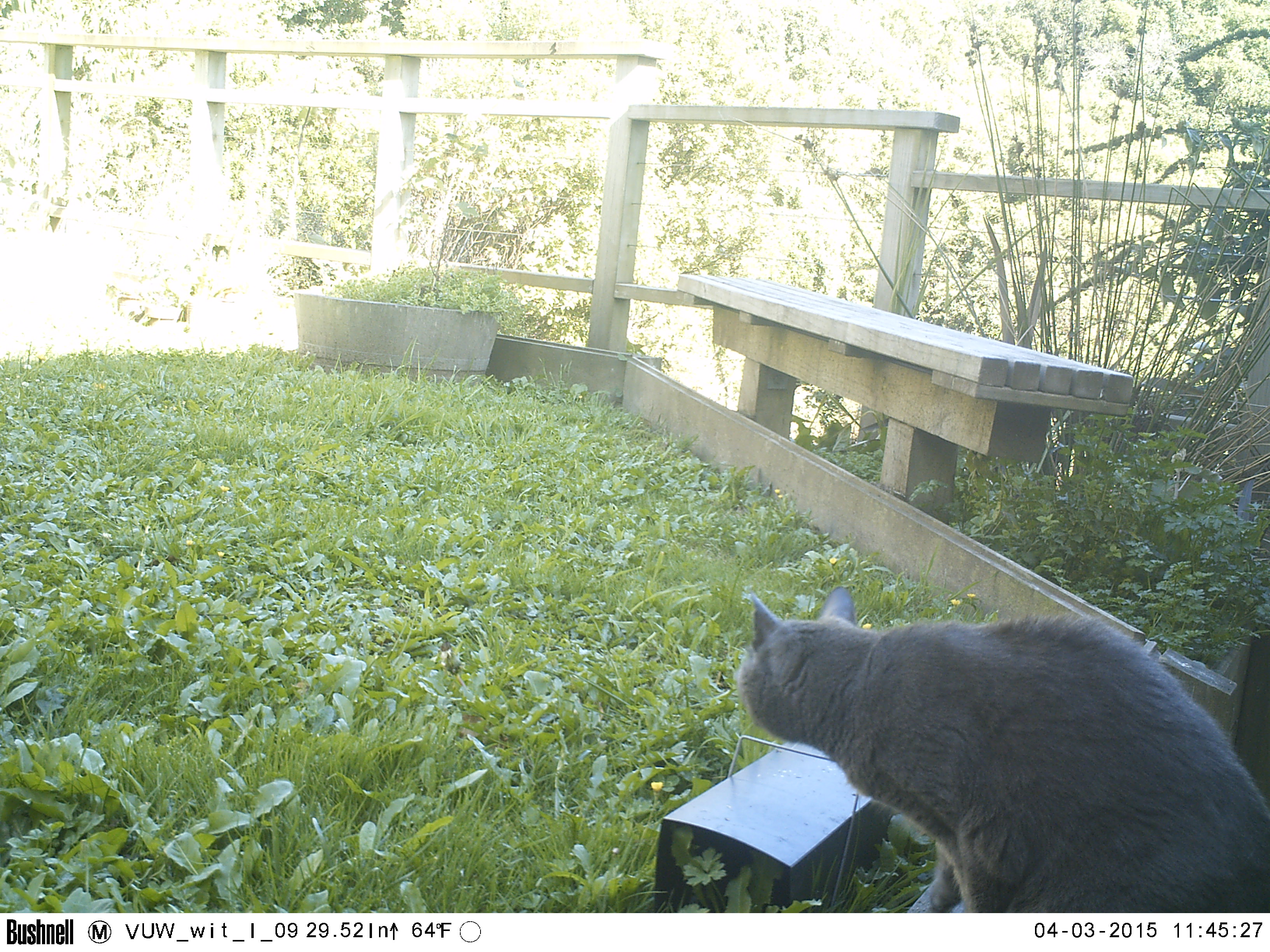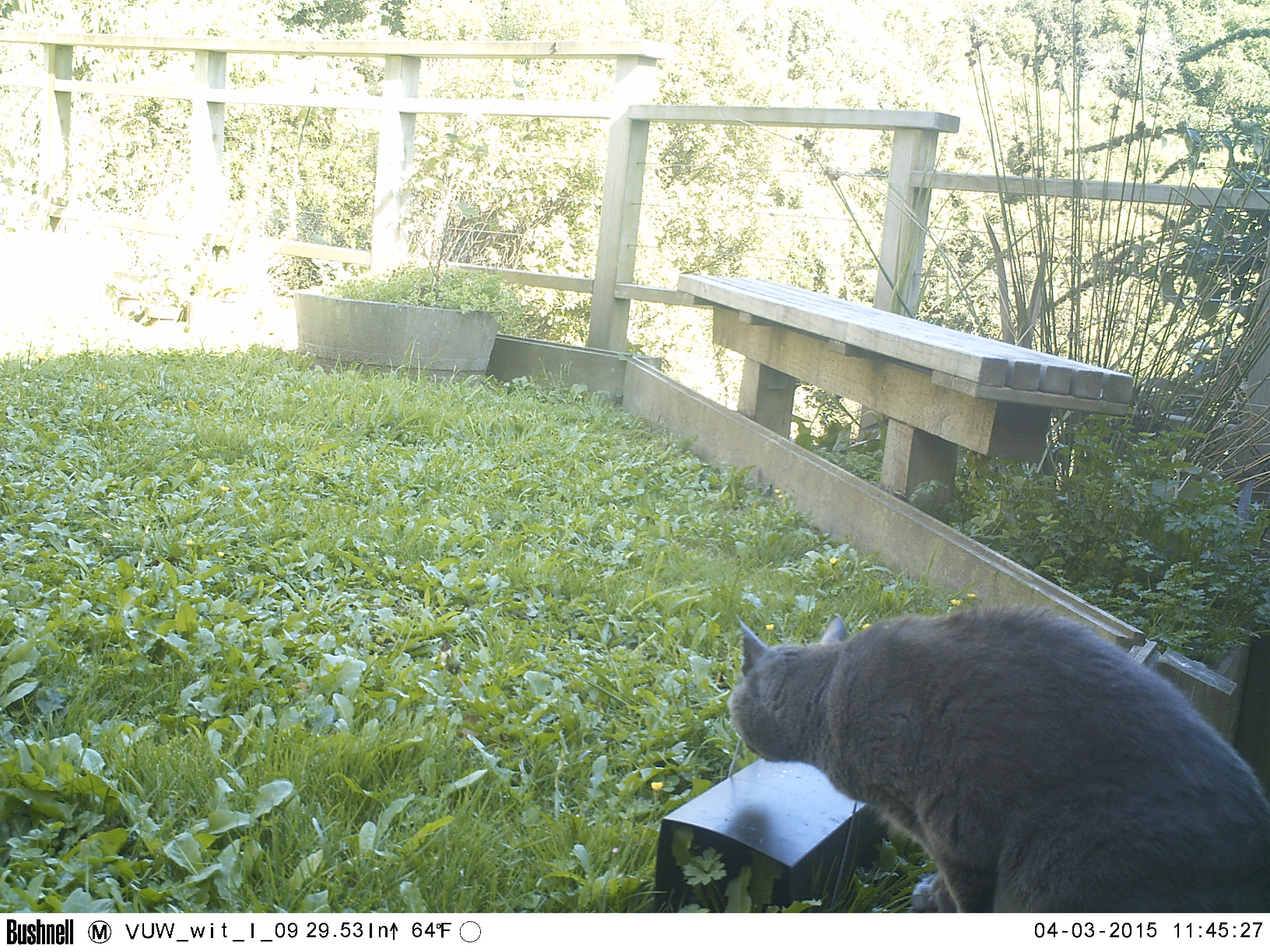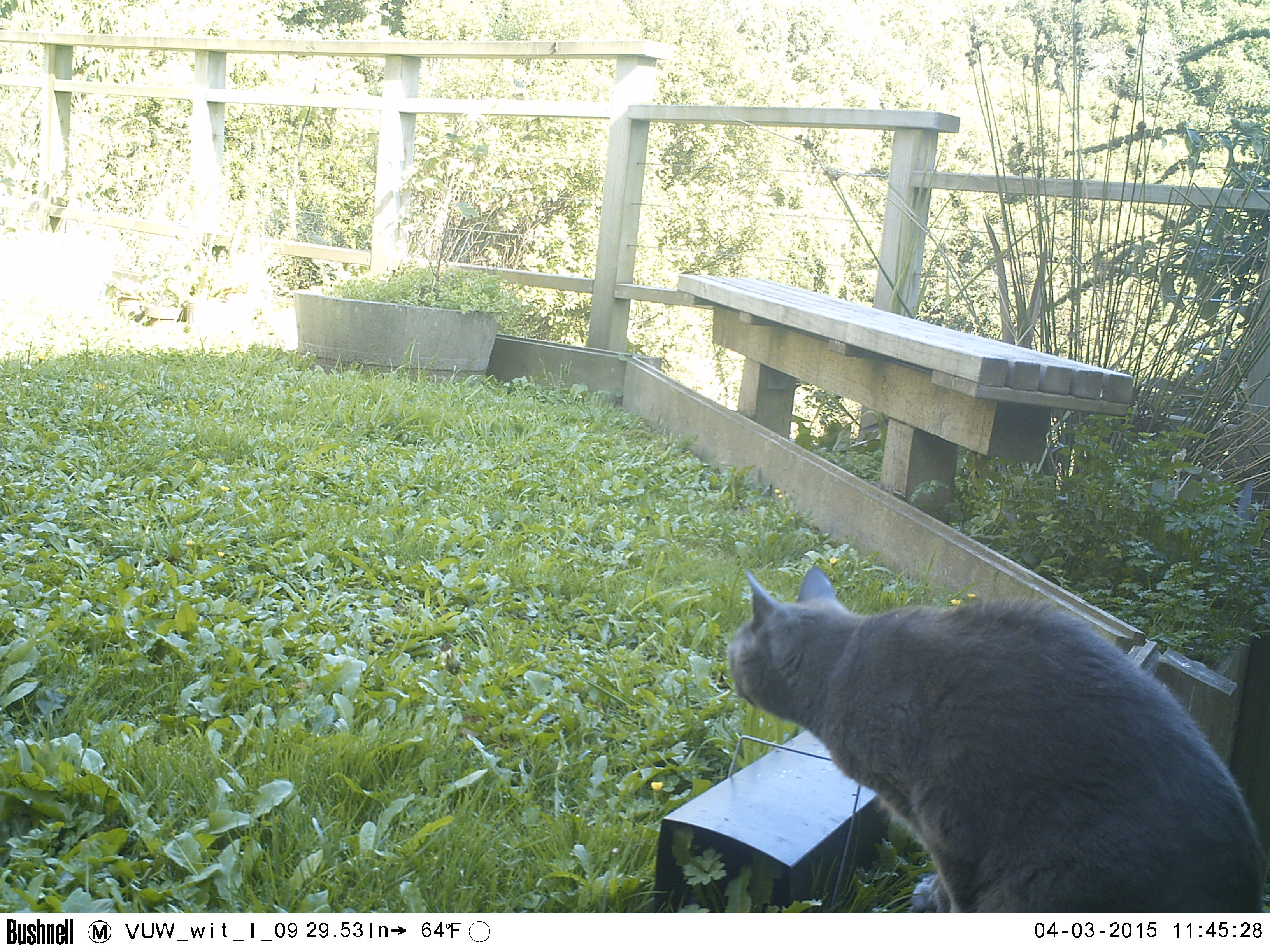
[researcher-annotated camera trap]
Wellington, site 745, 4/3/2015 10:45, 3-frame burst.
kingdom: Animalia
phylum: Chordata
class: Mammalia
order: Carnivora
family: Felidae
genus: Felis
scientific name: Felis catus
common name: cat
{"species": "cat (Felis catus)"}